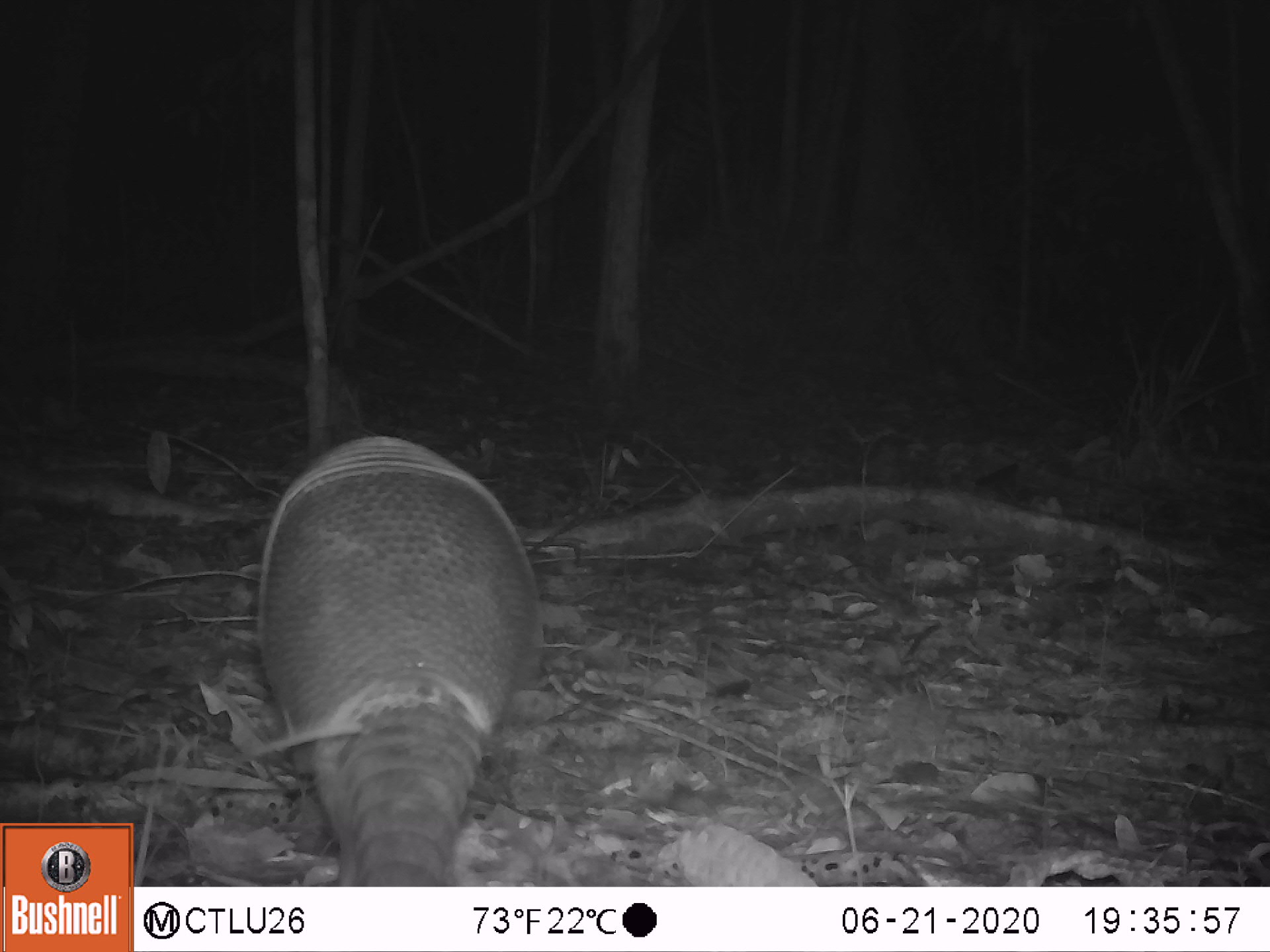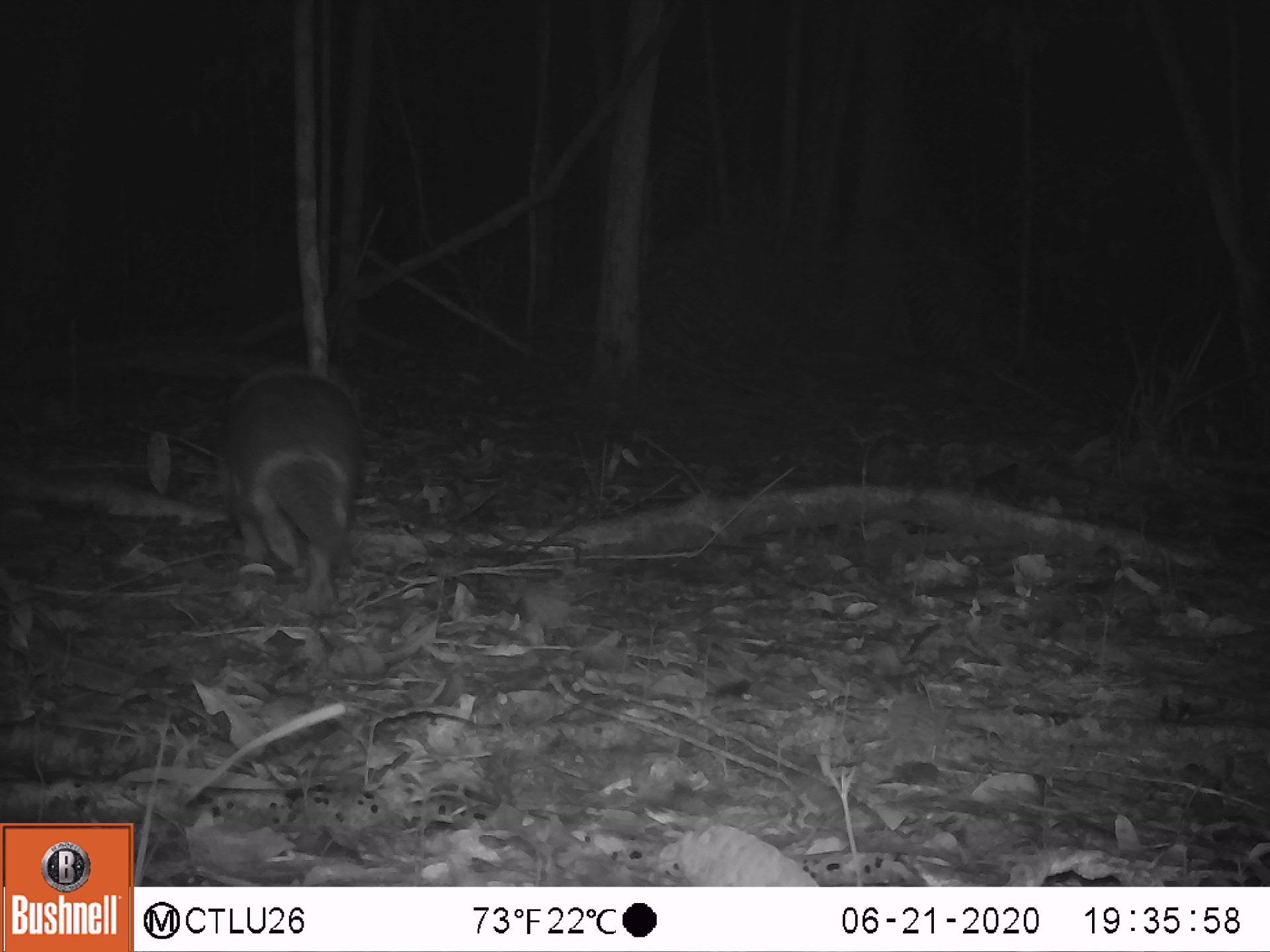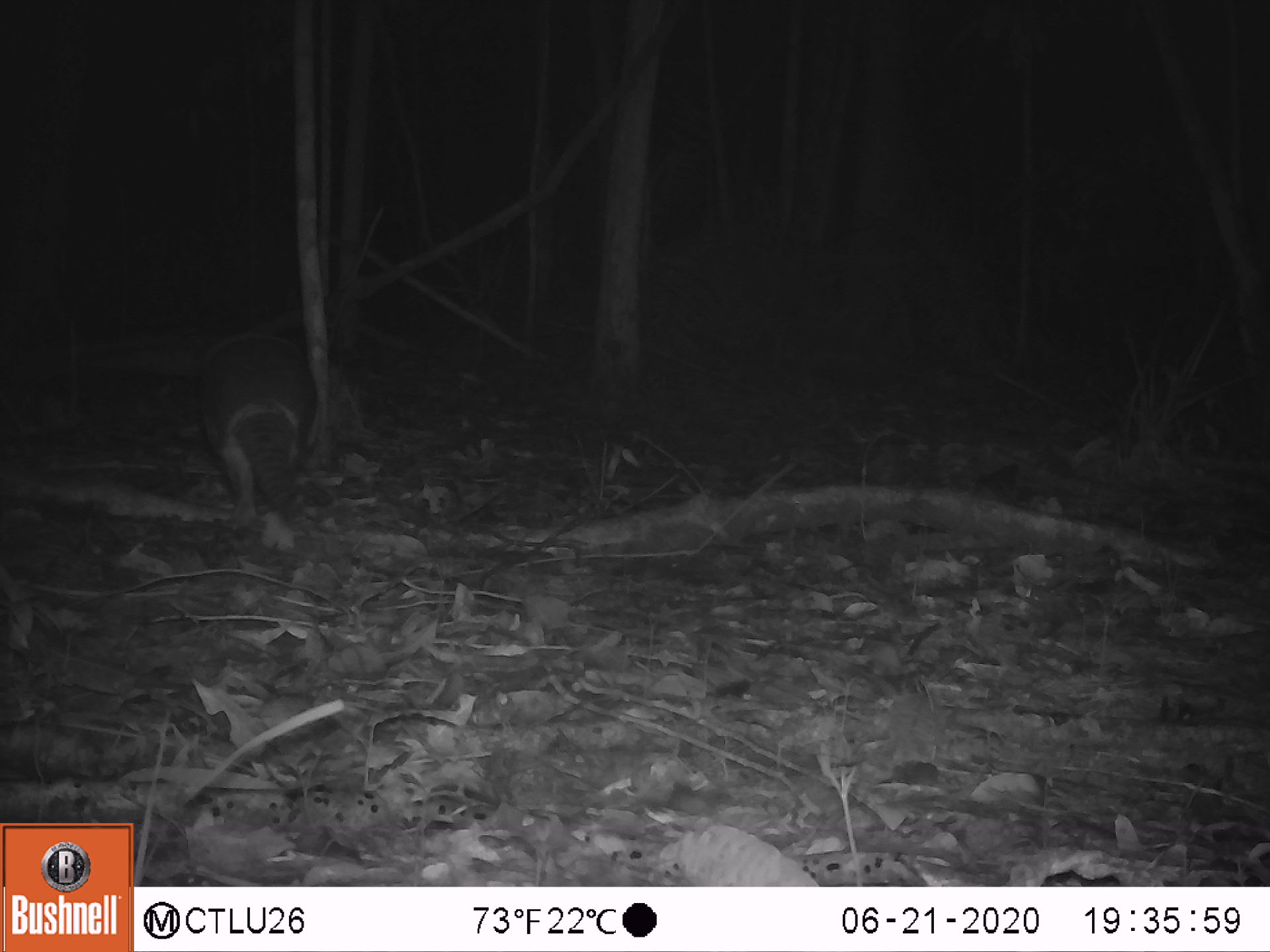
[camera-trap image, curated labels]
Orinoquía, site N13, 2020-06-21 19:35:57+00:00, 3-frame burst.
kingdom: Animalia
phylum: Chordata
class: Mammalia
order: Cingulata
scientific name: Cingulata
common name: armadillo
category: unknown armadillo